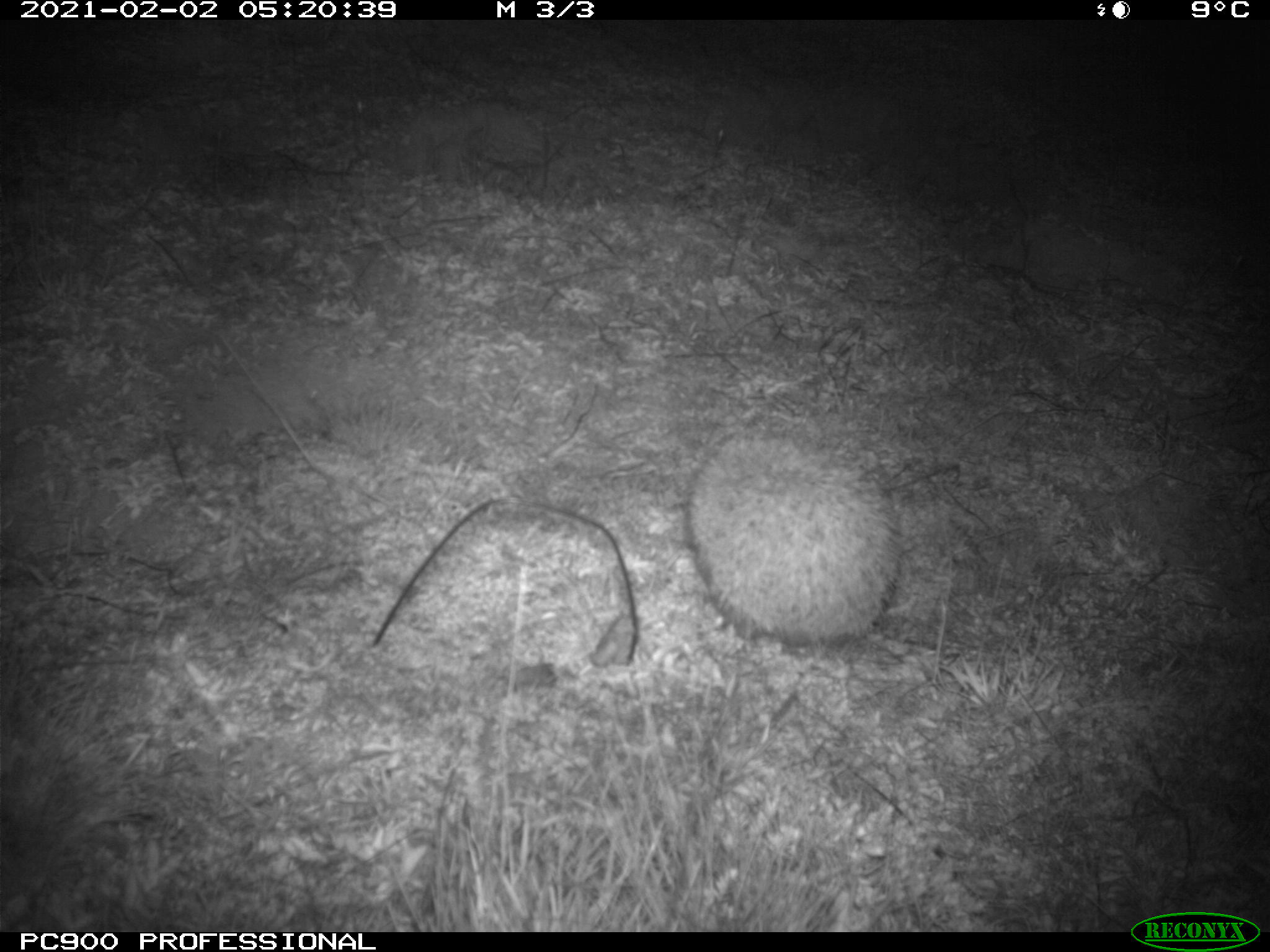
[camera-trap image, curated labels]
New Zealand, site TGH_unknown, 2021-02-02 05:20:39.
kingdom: Animalia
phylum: Chordata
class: Mammalia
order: Eulipotyphla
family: Erinaceidae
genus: Erinaceus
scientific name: Erinaceus europaeus europaeus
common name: european hedgehog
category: hedgehog